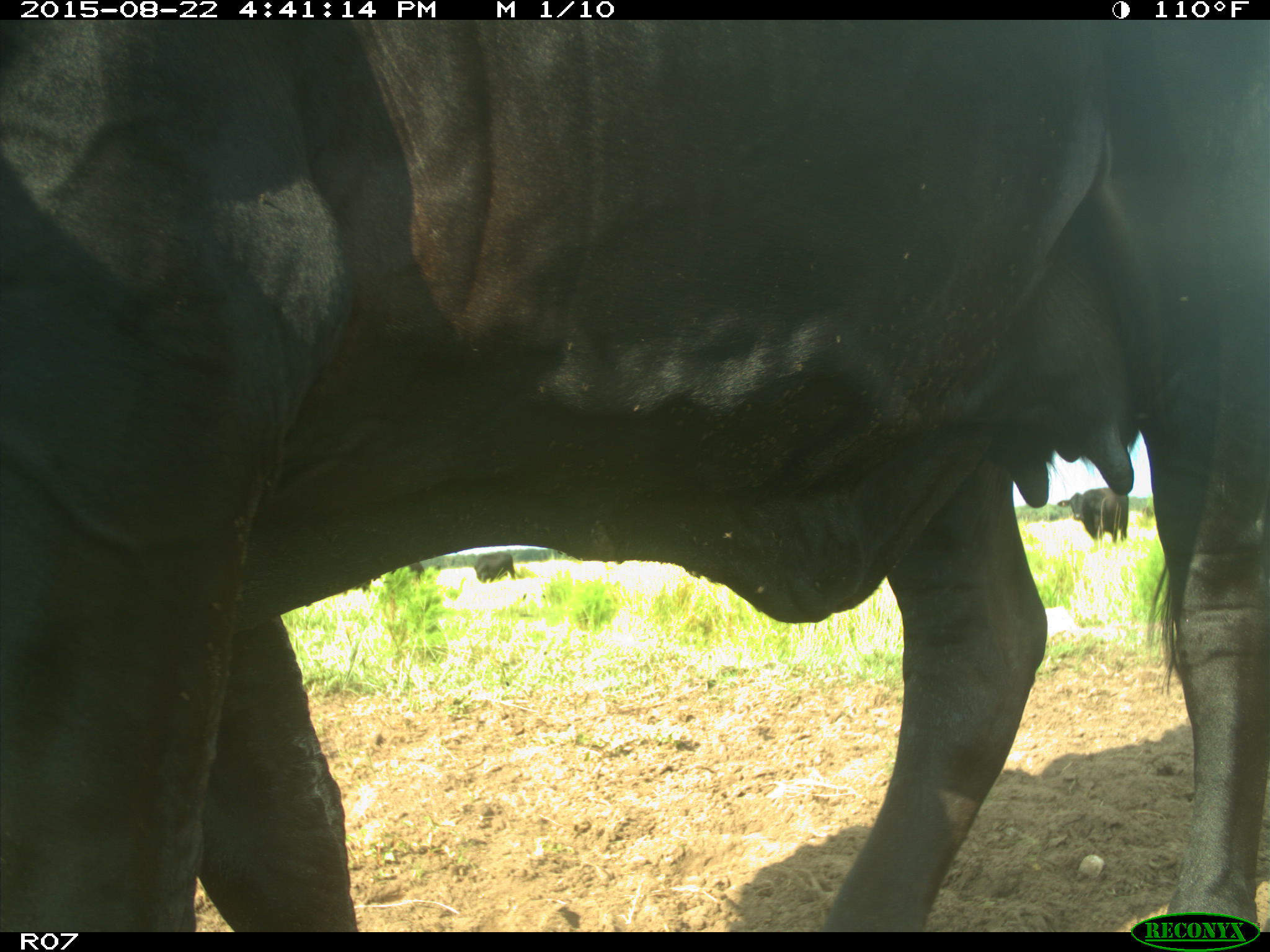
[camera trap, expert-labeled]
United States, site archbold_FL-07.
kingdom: Animalia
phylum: Chordata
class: Mammalia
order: Artiodactyla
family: Bovidae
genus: Bos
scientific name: Bos taurus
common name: domestic cow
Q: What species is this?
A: Bos taurus (domestic cow).